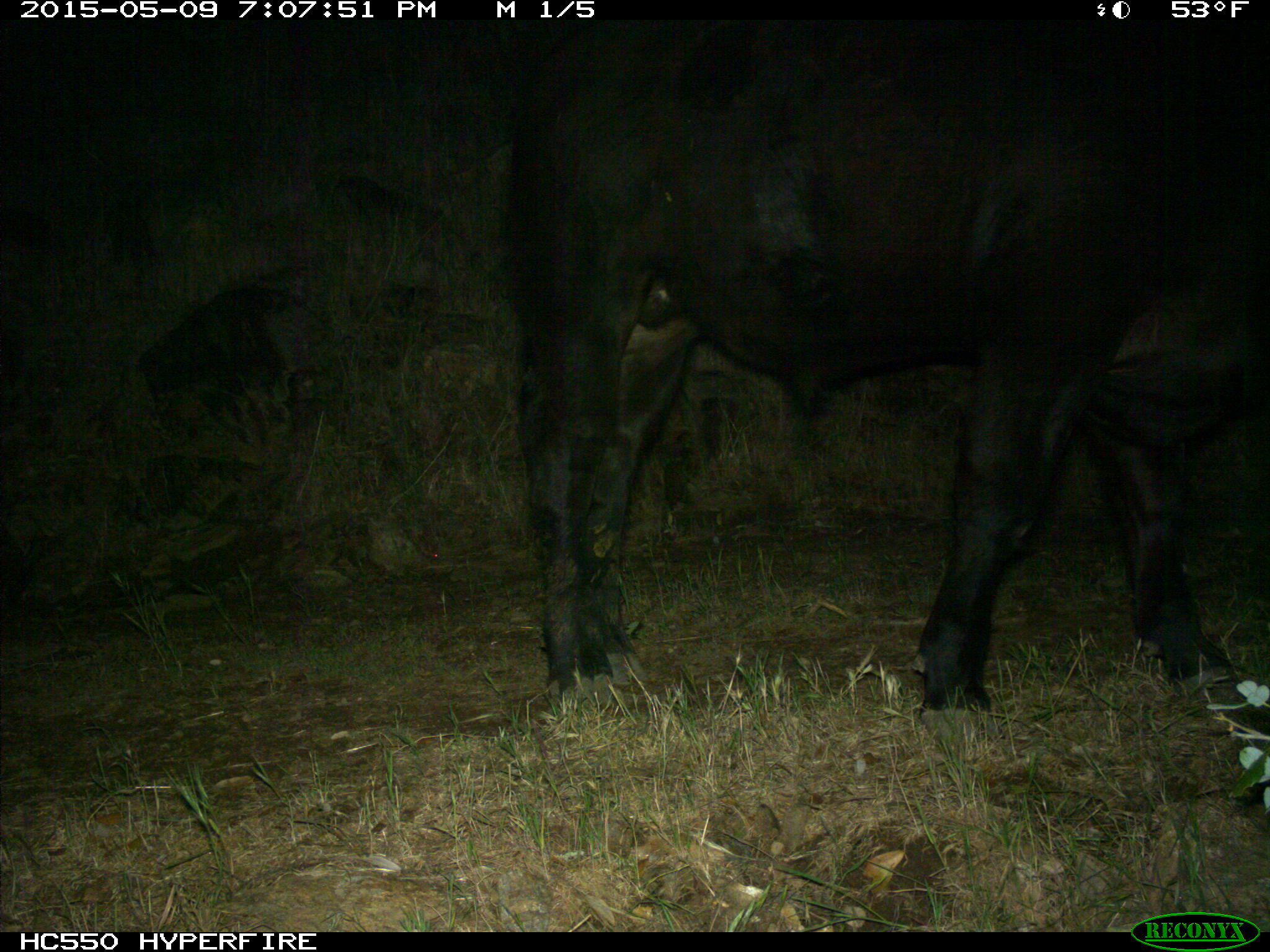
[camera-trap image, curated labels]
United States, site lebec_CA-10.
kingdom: Animalia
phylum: Chordata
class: Mammalia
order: Artiodactyla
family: Bovidae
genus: Bos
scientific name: Bos taurus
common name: domestic cow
Bos taurus (domestic cow).